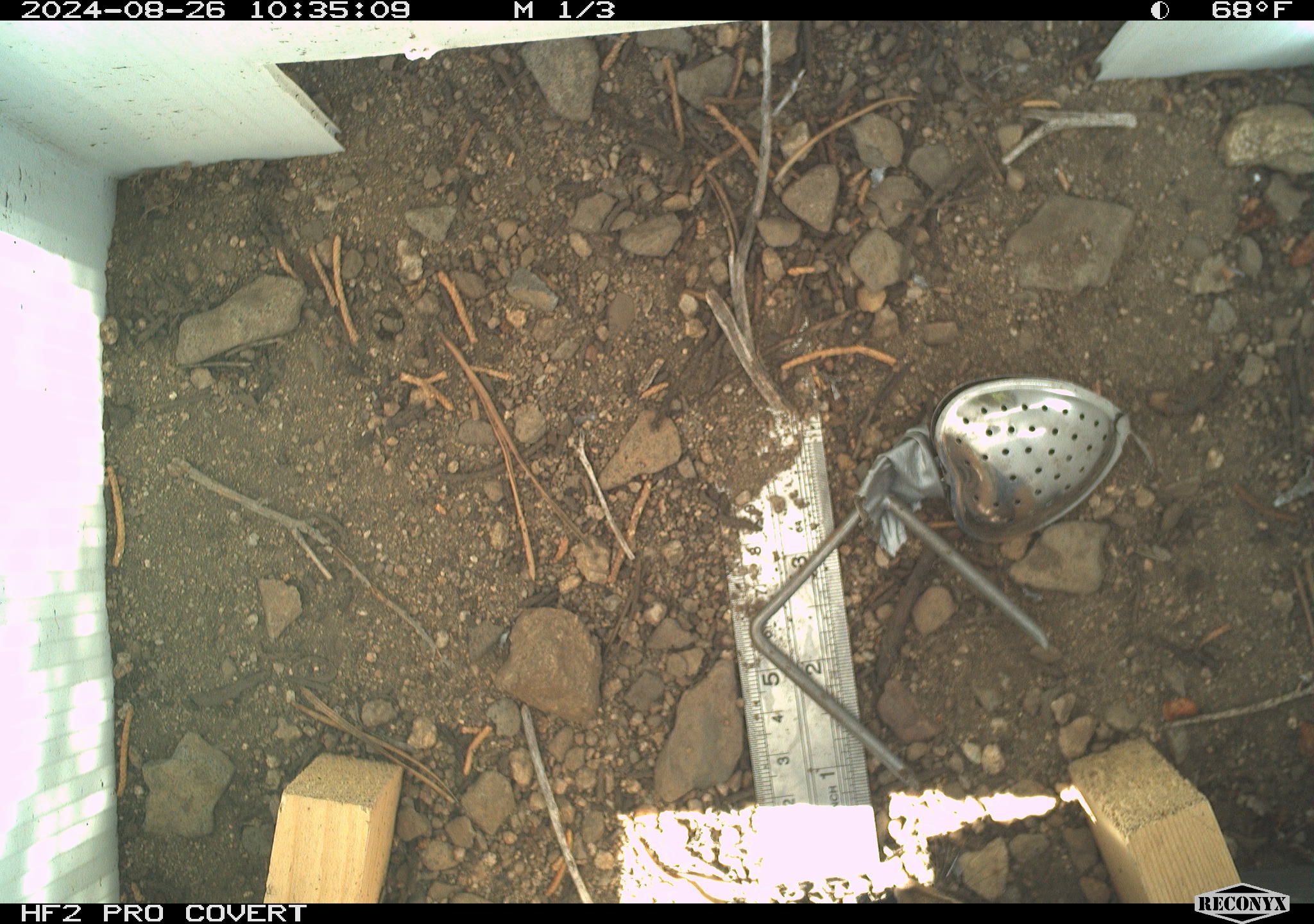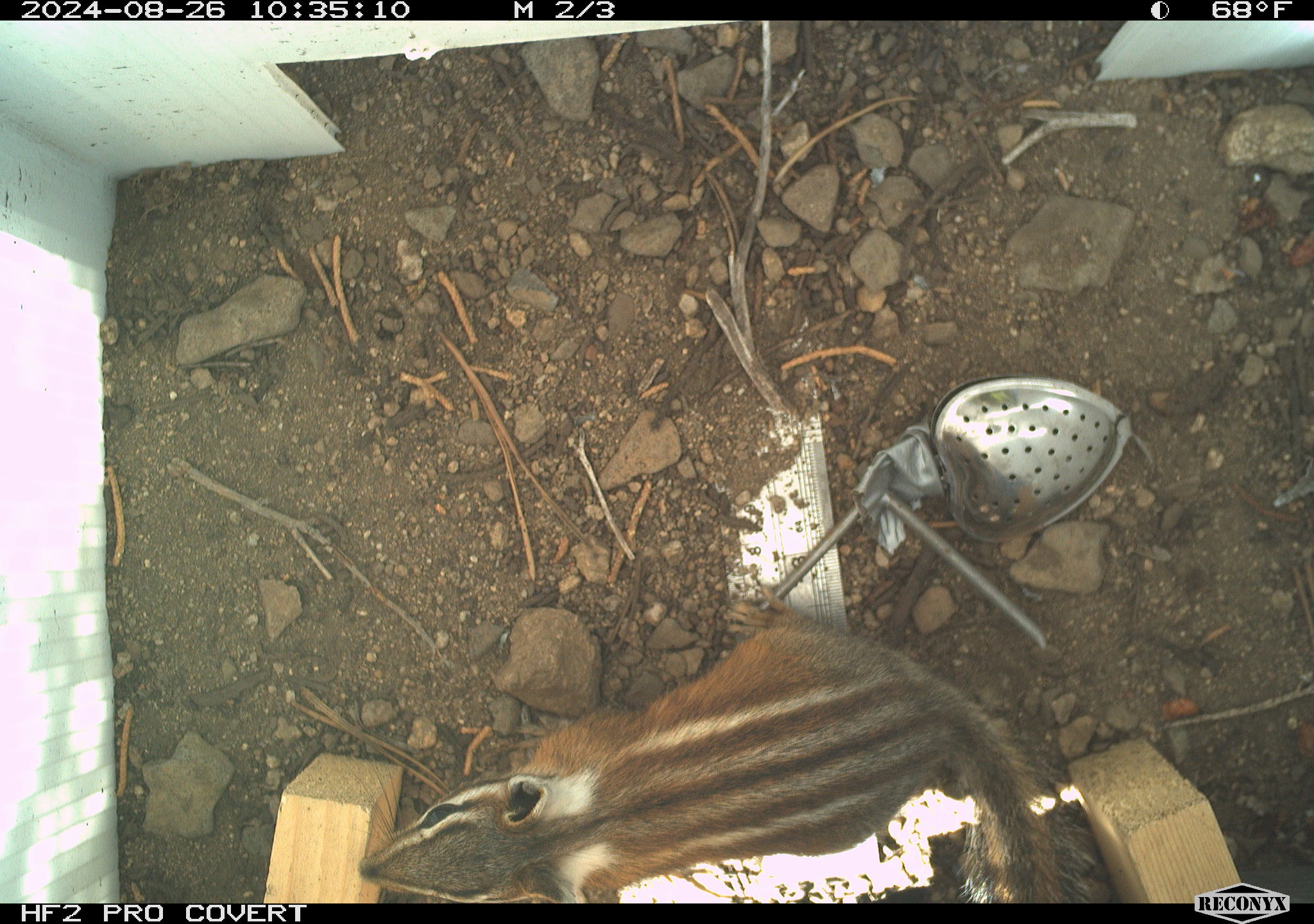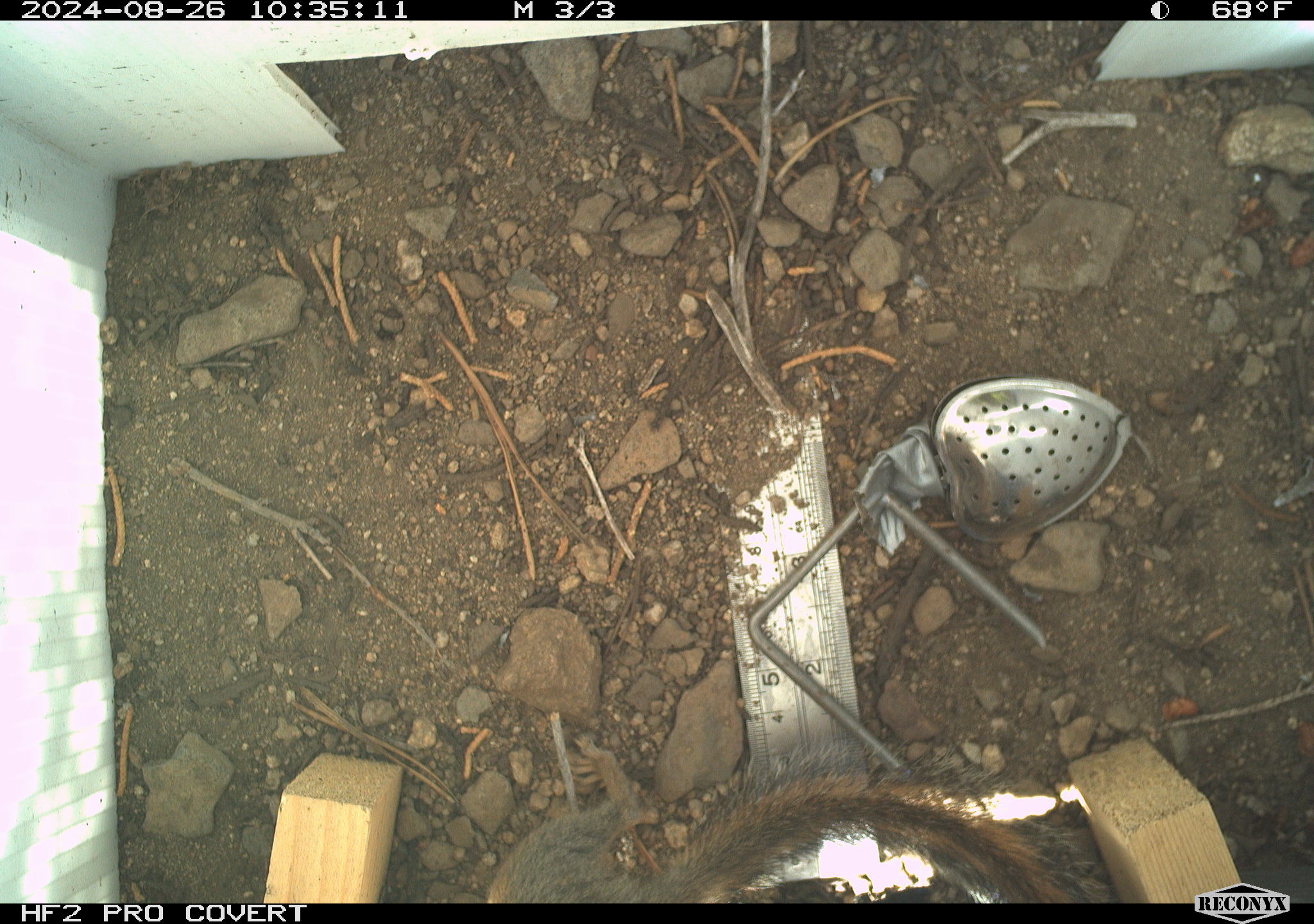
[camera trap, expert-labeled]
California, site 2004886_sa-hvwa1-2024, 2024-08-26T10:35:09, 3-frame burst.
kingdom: Animalia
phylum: Chordata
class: Mammalia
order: Rodentia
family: Sciuridae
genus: Neotamias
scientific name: Neotamias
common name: western chipmunks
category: neotamias species